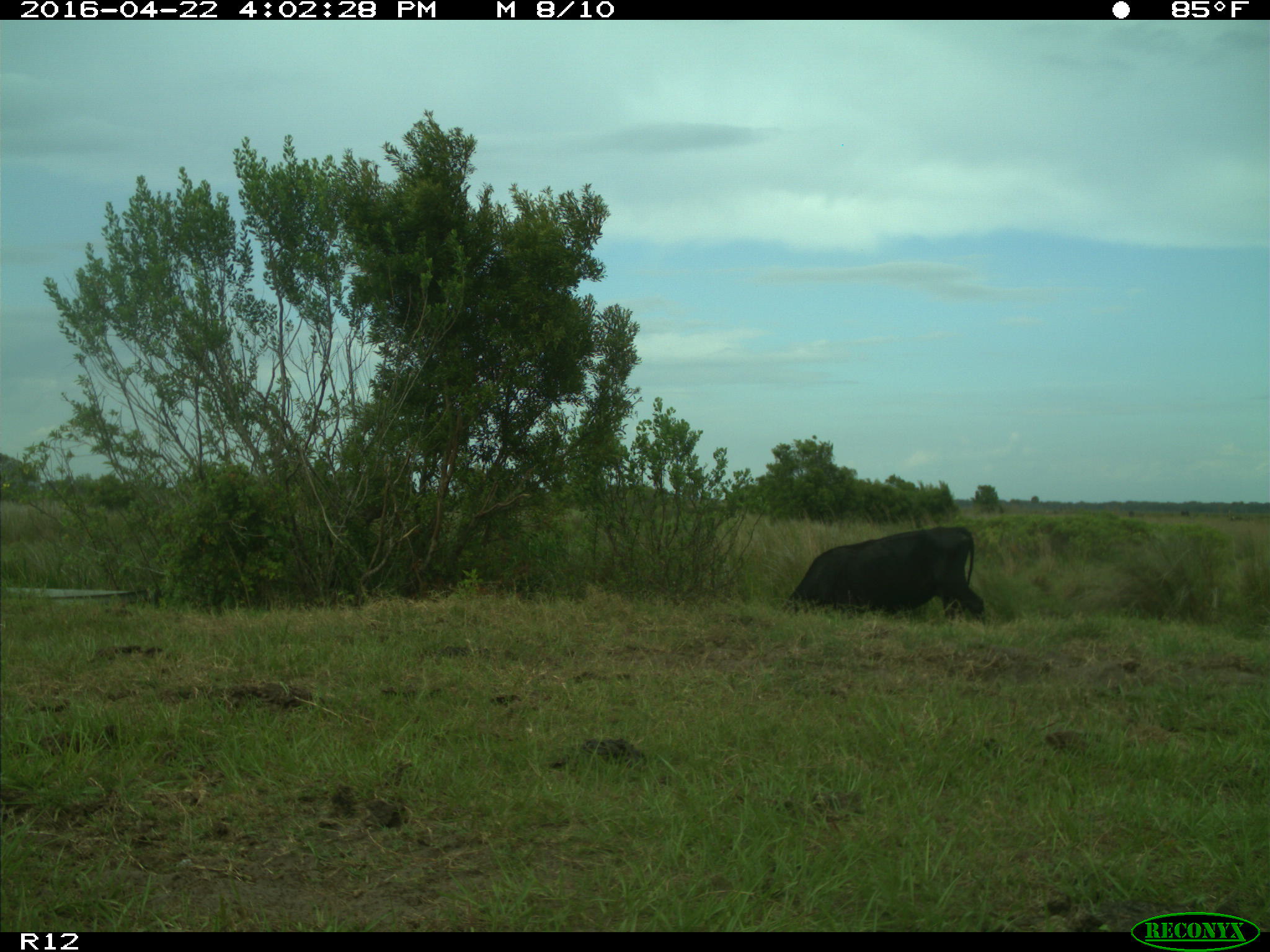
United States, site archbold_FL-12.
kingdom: Animalia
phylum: Chordata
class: Mammalia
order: Artiodactyla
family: Bovidae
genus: Bos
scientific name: Bos taurus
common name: domestic cow